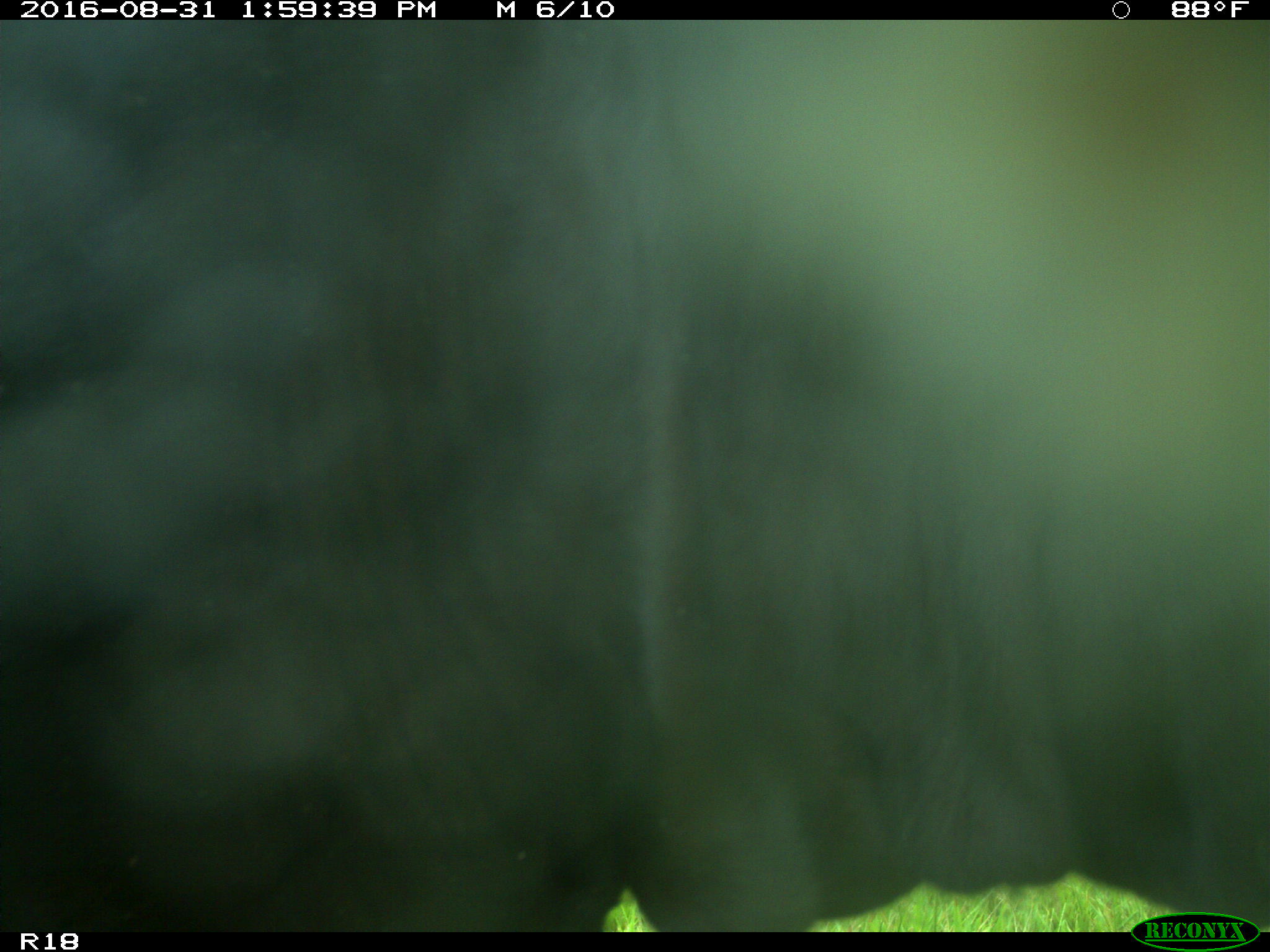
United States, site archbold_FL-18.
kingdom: Animalia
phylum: Chordata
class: Mammalia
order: Artiodactyla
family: Bovidae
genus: Bos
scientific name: Bos taurus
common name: domestic cow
Bos taurus (domestic cow).